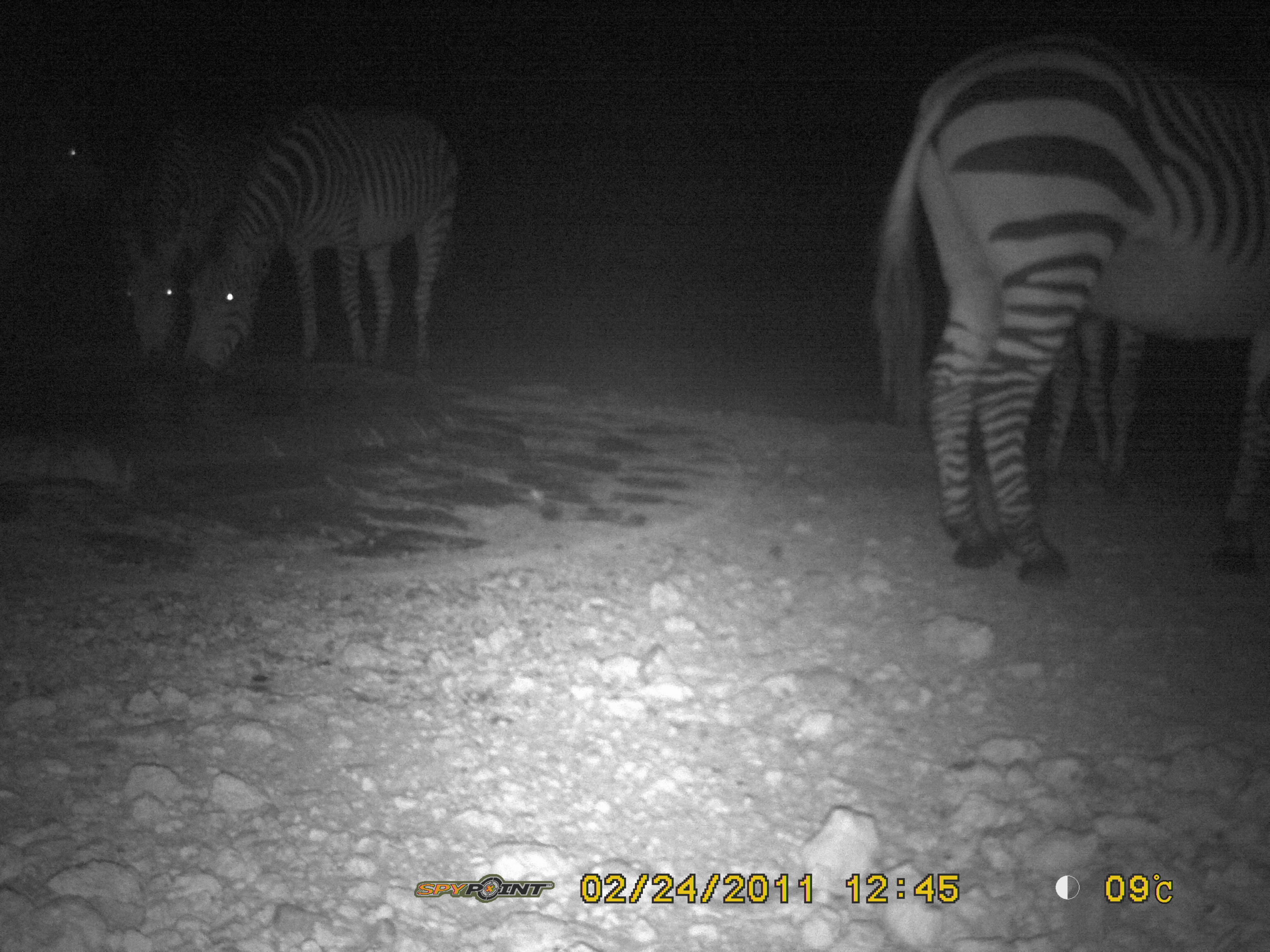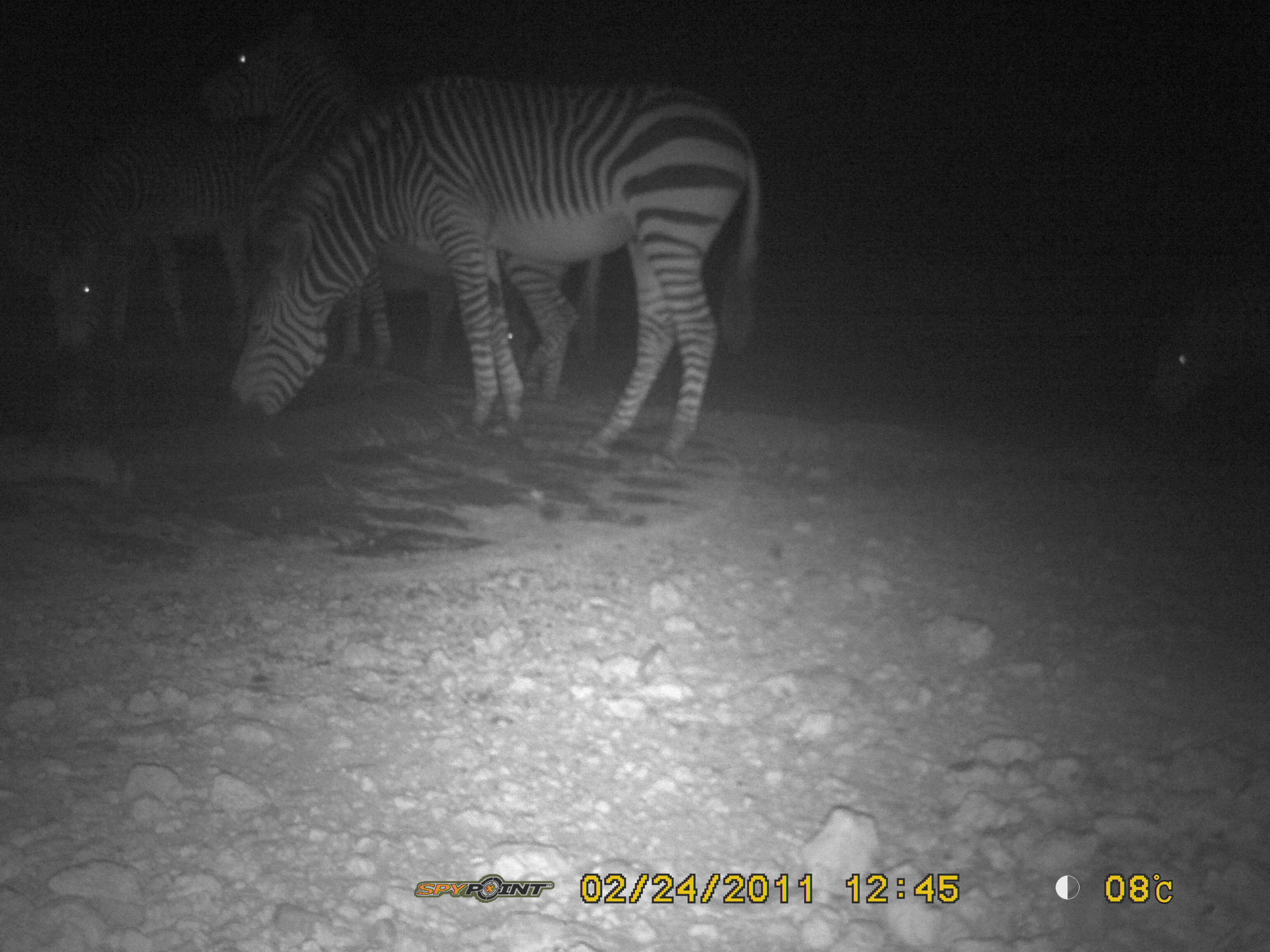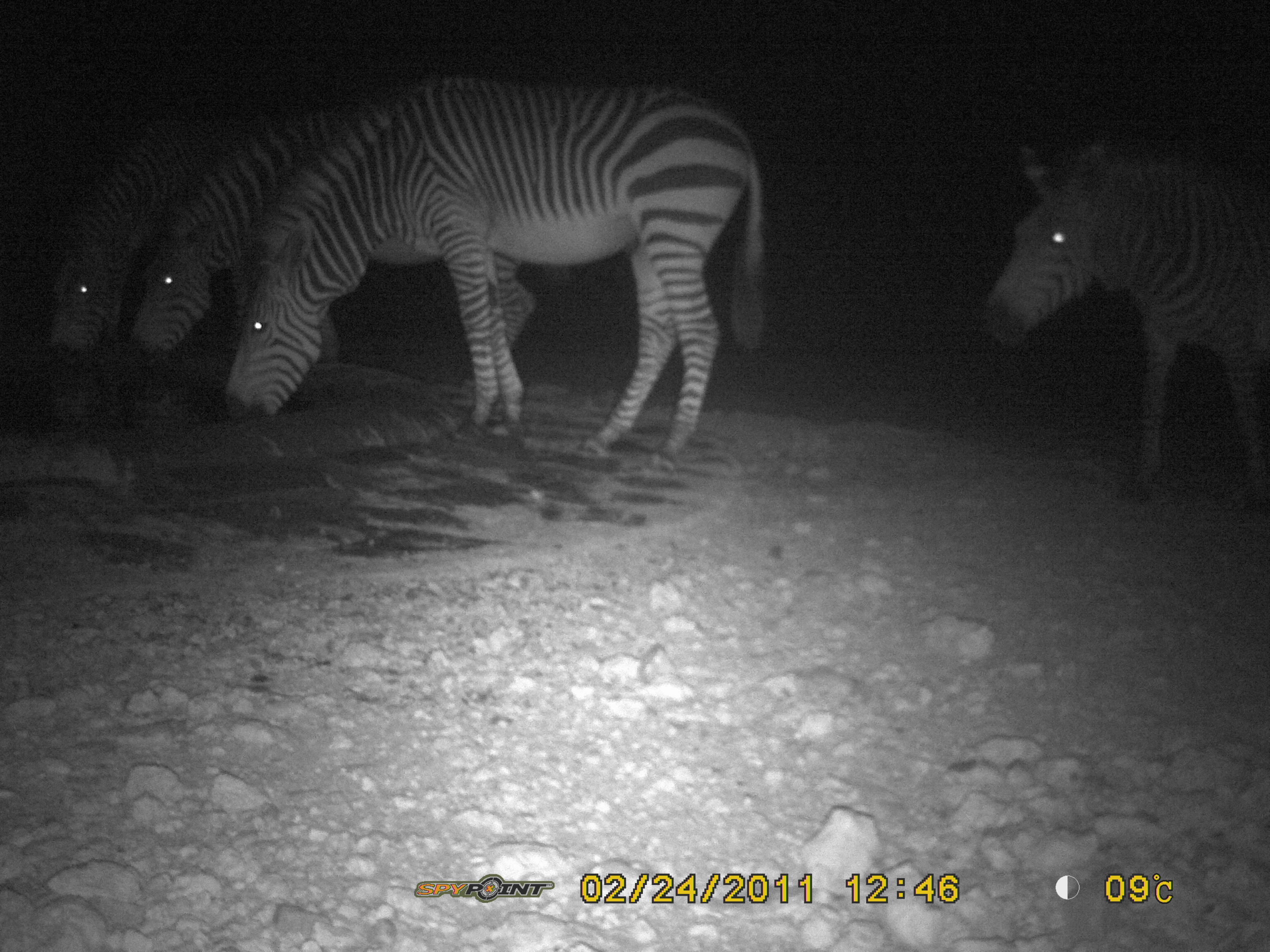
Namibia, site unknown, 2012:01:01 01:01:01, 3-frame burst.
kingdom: Animalia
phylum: Chordata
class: Mammalia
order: Perissodactyla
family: Equidae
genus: Equus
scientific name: Equus zebra hartmannae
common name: hartmann's mountain zebra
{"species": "Equus zebra hartmannae (hartmann's mountain zebra)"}